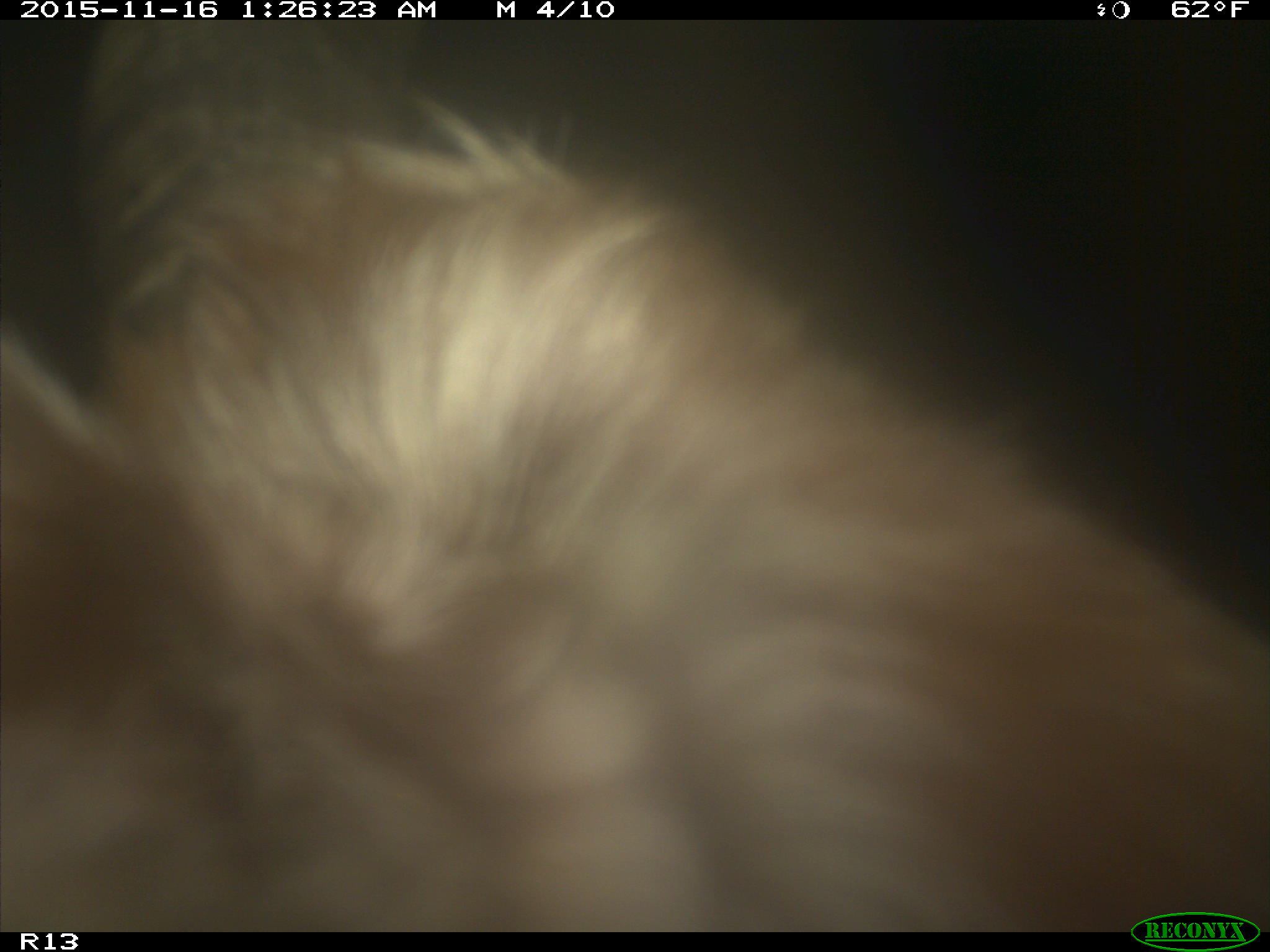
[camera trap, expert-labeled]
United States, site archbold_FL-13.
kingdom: Animalia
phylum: Chordata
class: Mammalia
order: Artiodactyla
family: Bovidae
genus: Bos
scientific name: Bos taurus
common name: domestic cow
Bos taurus (domestic cow).